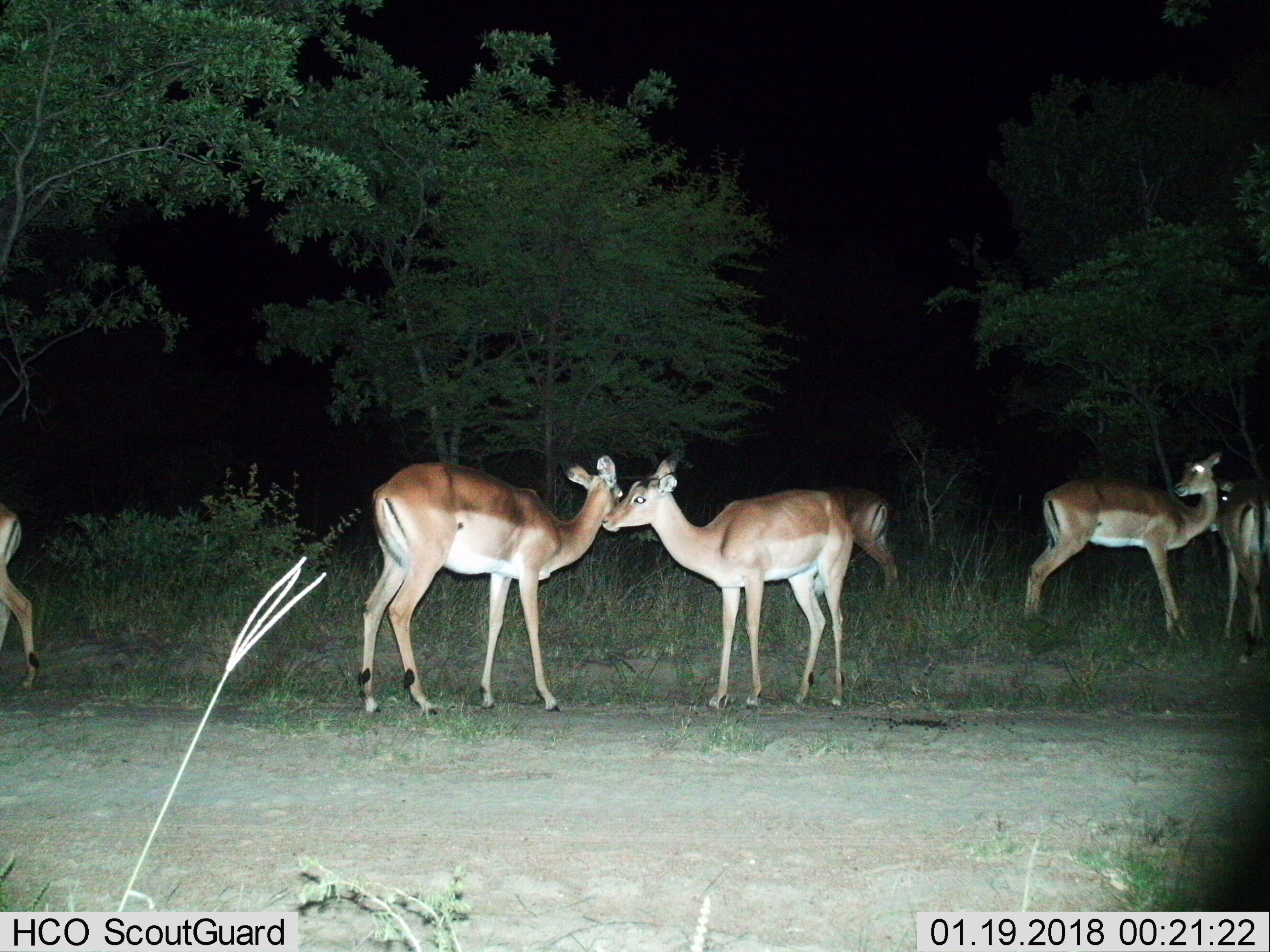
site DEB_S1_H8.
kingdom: Animalia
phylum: Chordata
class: Mammalia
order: Artiodactyla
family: Bovidae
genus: Aepyceros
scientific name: Aepyceros melampus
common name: impala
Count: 6.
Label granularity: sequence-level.